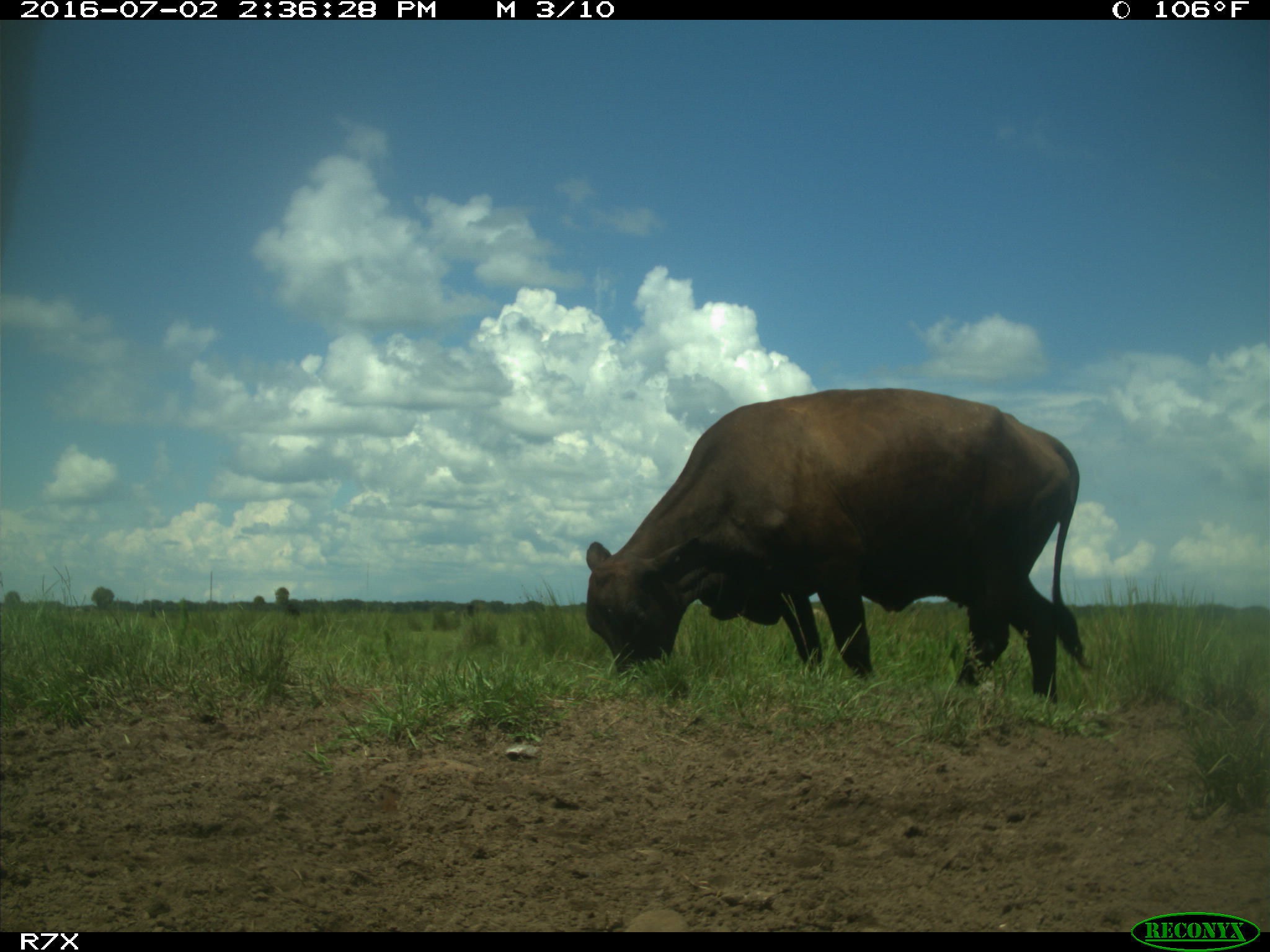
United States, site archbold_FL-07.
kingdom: Animalia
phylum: Chordata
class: Mammalia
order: Artiodactyla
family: Bovidae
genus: Bos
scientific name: Bos taurus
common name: domestic cow